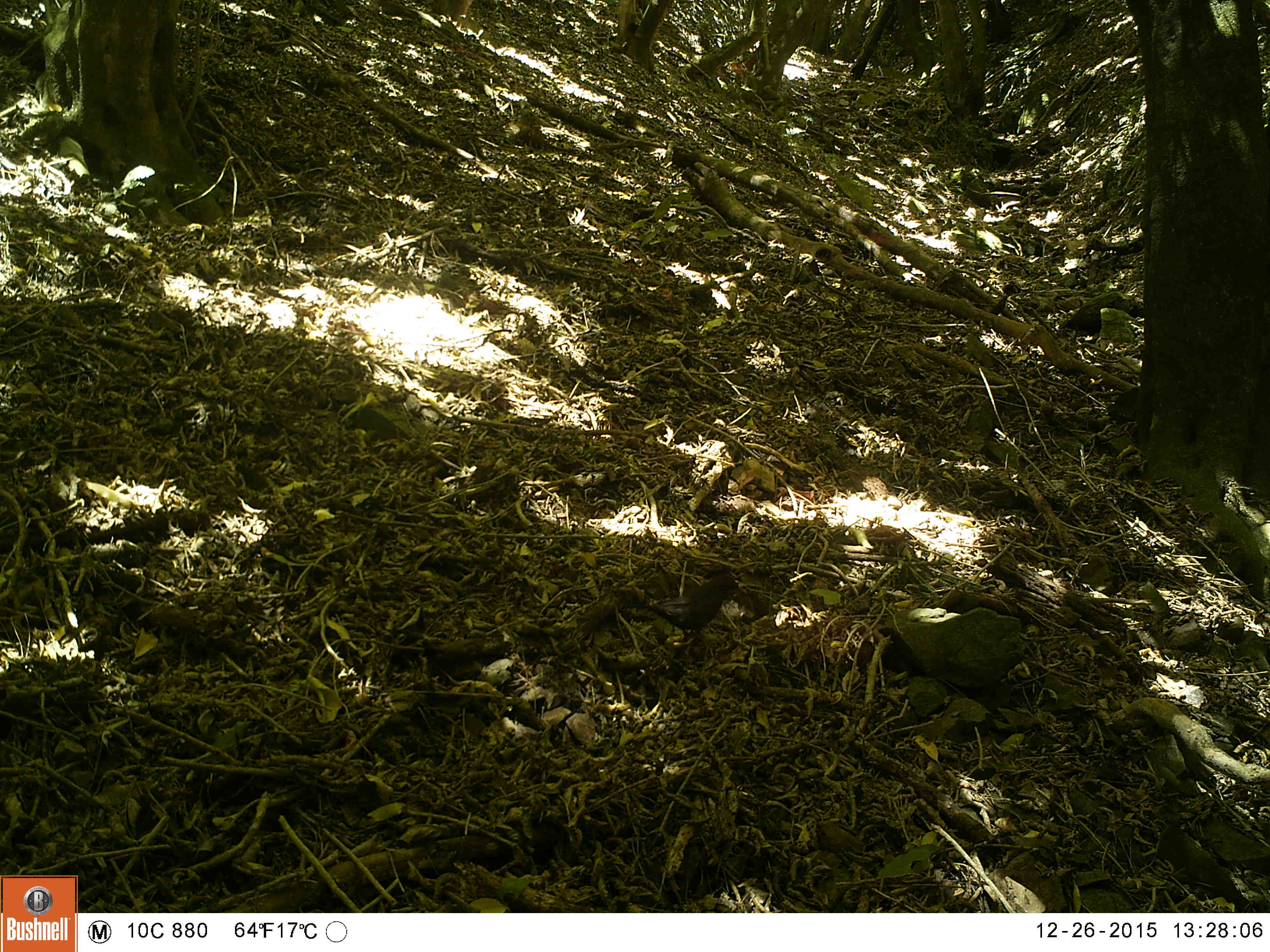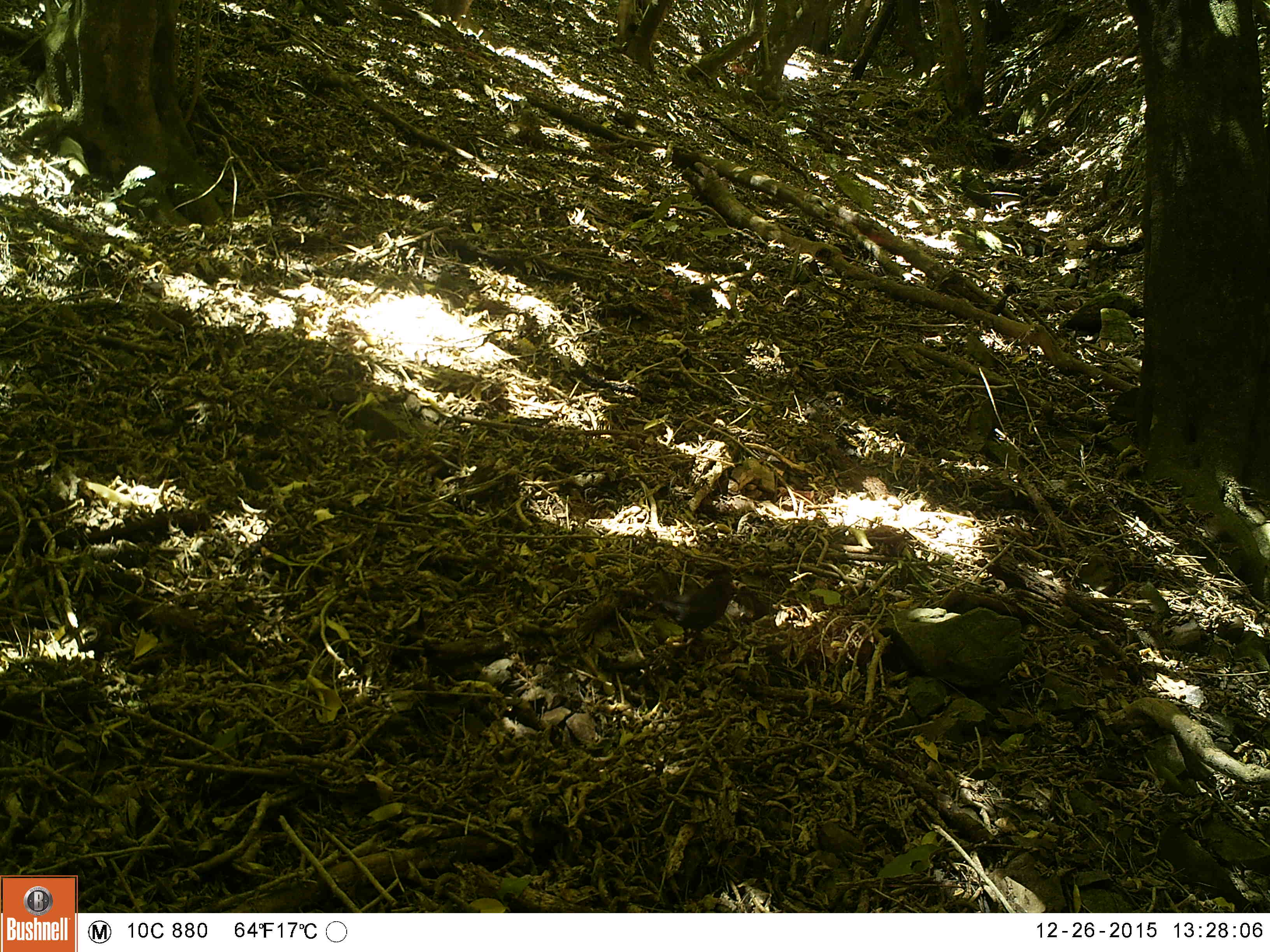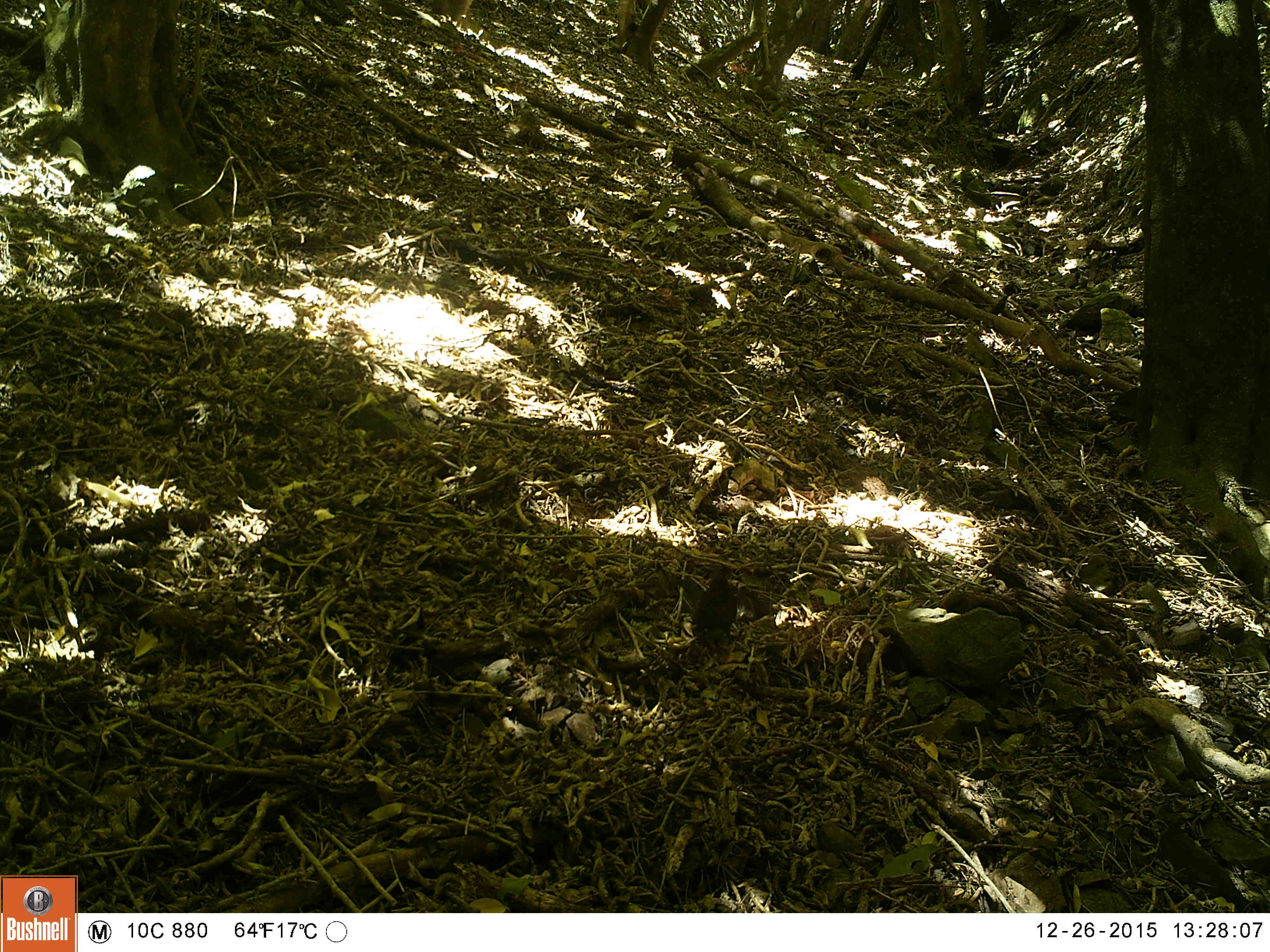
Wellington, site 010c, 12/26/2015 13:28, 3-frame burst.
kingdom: Animalia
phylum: Chordata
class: Aves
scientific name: Aves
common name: bird